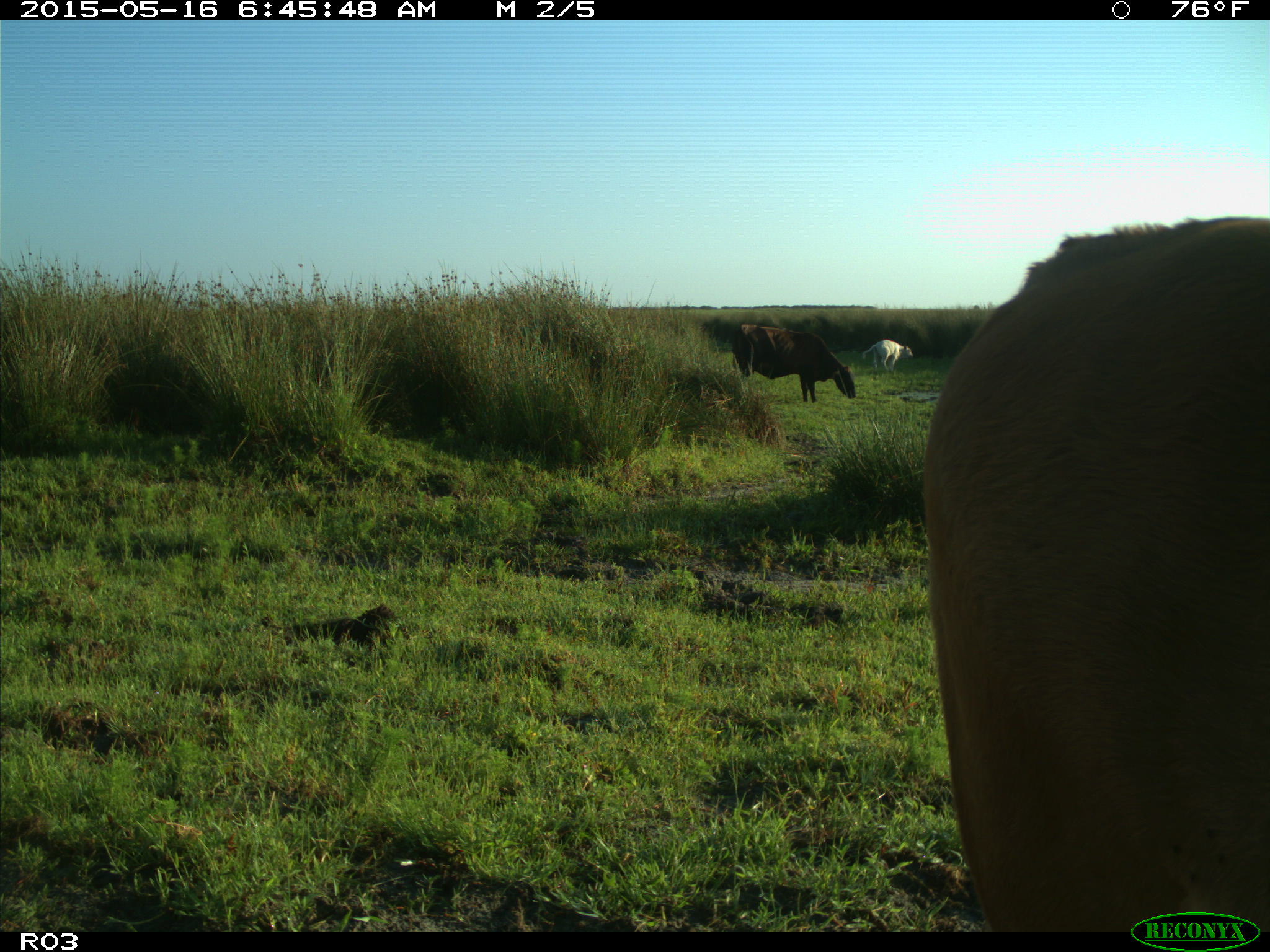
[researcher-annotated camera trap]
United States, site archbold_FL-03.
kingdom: Animalia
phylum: Chordata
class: Mammalia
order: Artiodactyla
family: Bovidae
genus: Bos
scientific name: Bos taurus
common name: domestic cow